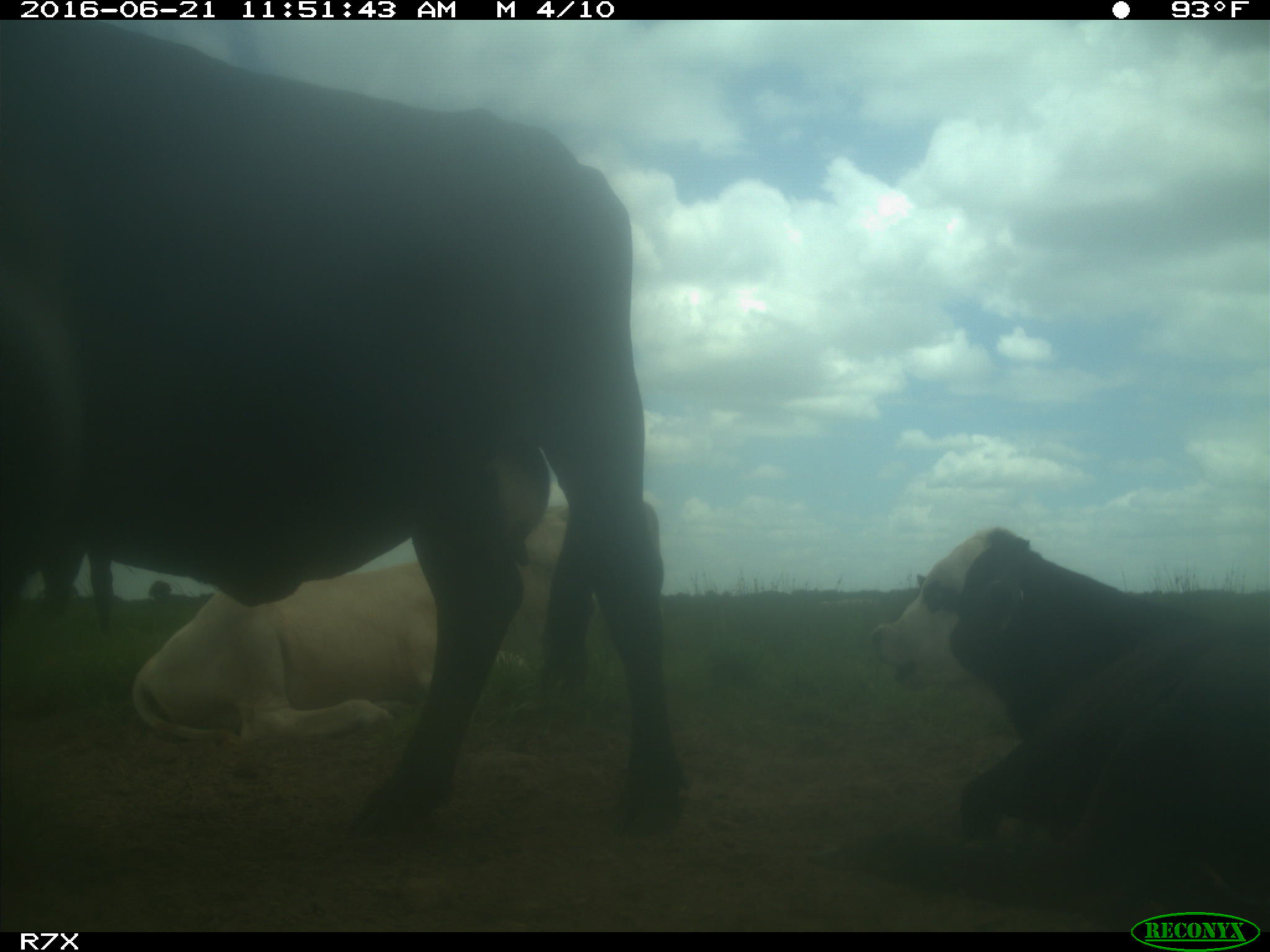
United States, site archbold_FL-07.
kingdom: Animalia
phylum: Chordata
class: Mammalia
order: Artiodactyla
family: Bovidae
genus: Bos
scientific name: Bos taurus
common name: domestic cow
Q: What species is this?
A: Bos taurus (domestic cow).